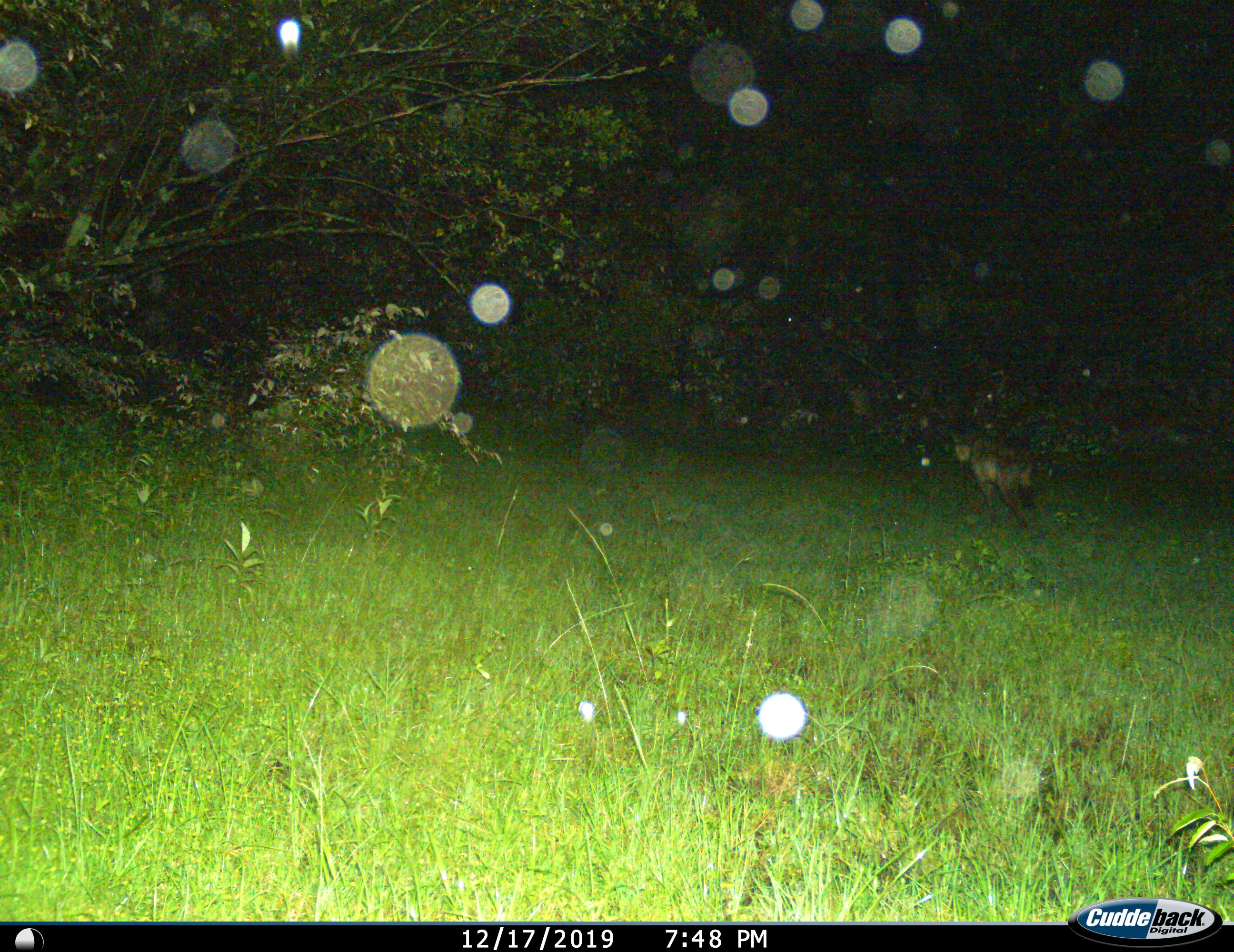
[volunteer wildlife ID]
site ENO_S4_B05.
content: unidentified animal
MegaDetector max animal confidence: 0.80